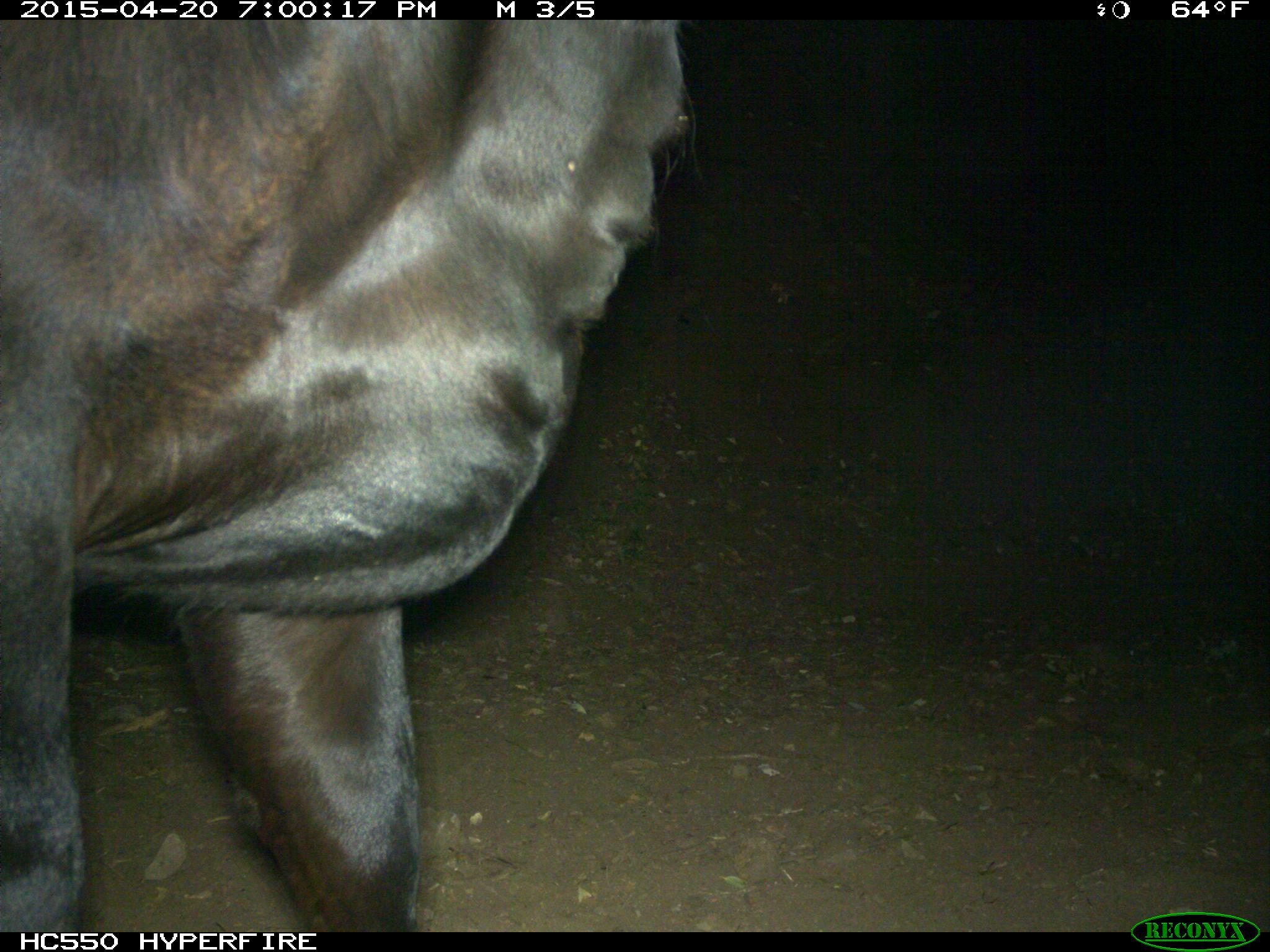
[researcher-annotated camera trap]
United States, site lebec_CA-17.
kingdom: Animalia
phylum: Chordata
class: Mammalia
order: Artiodactyla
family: Bovidae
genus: Bos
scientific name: Bos taurus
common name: domestic cow